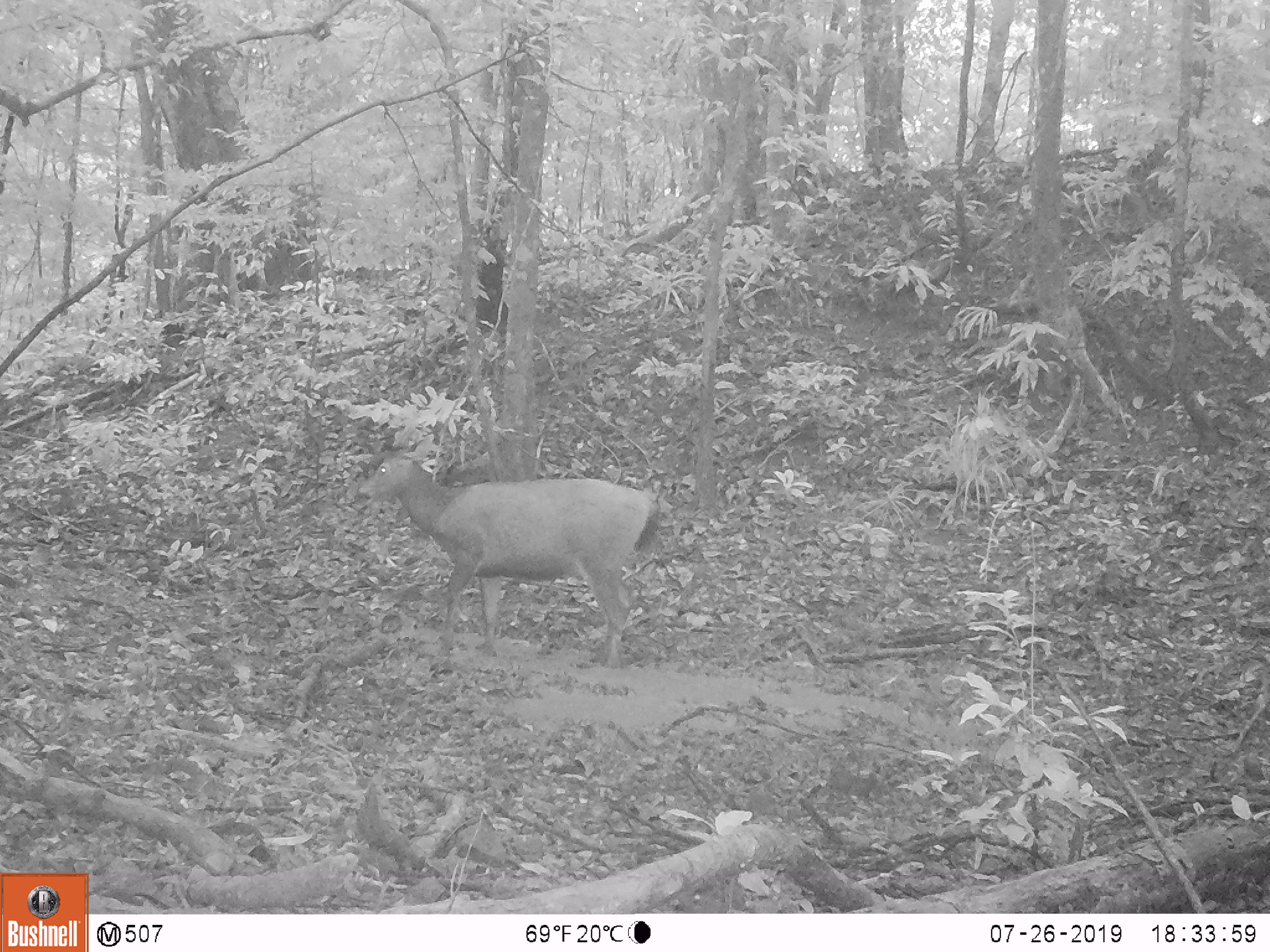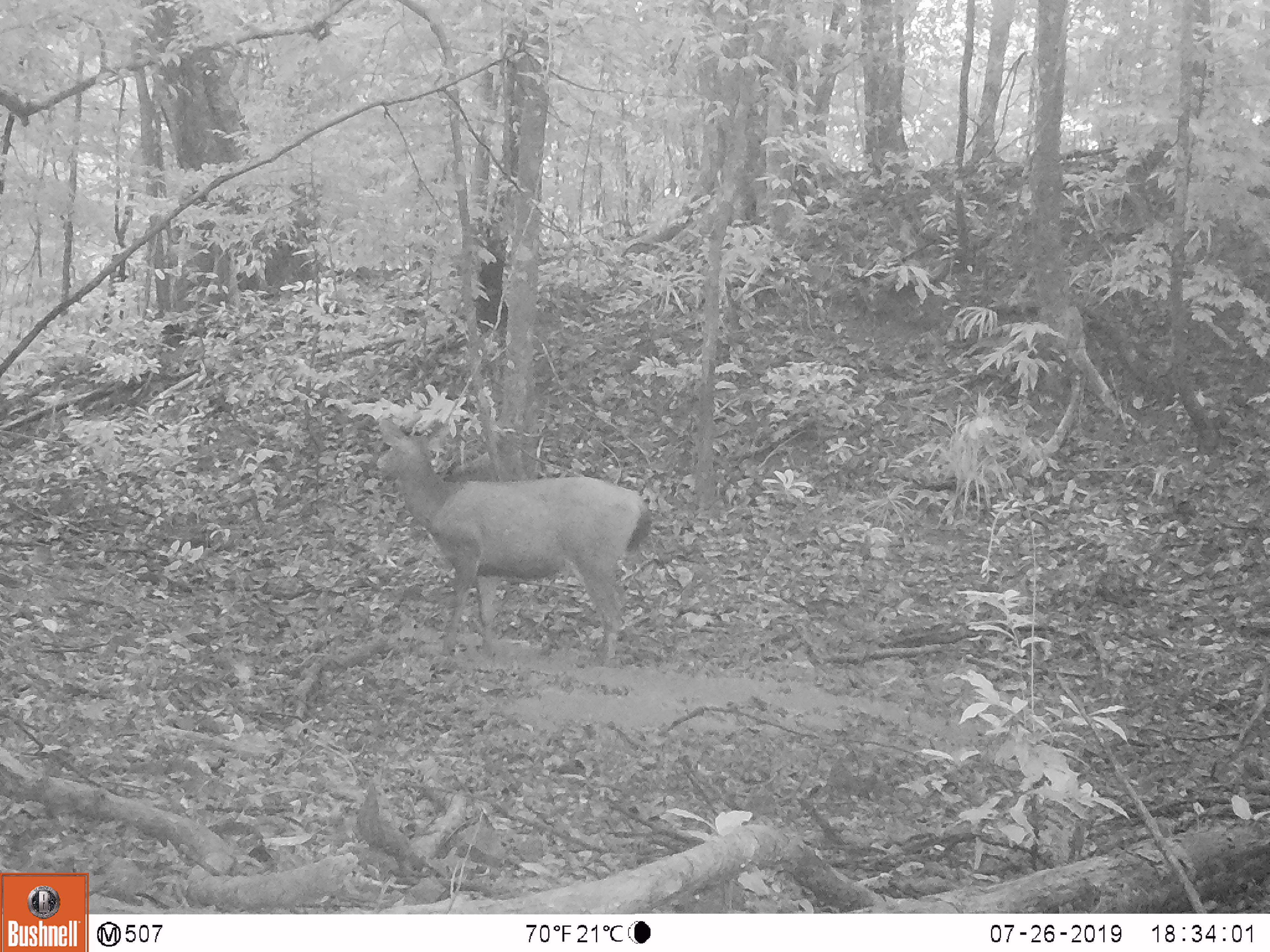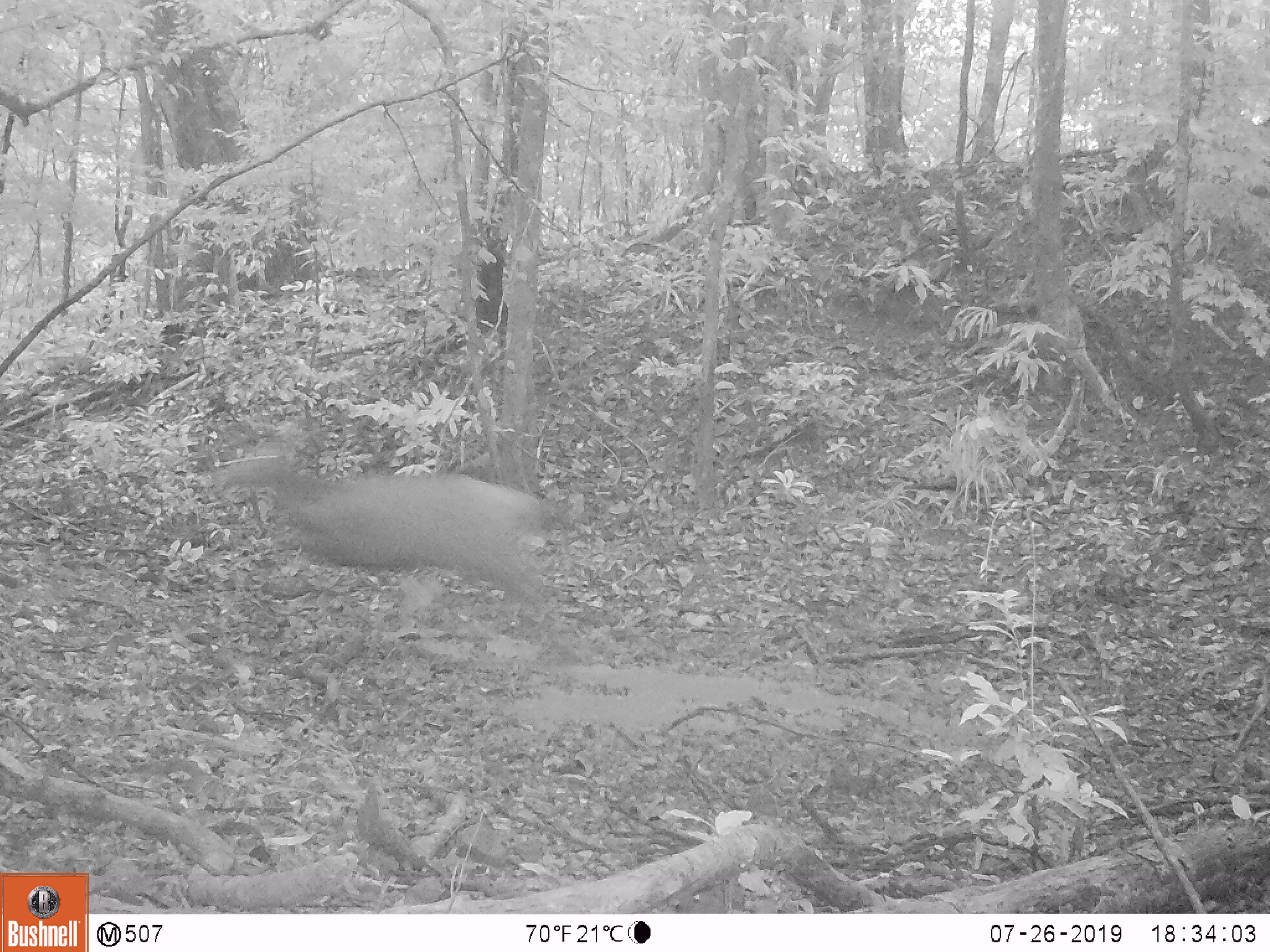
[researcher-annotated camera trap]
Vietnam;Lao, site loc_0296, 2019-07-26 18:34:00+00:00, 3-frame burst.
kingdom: Animalia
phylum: Chordata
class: Mammalia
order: Artiodactyla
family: Cervidae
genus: Rusa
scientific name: Rusa unicolor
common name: sambar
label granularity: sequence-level